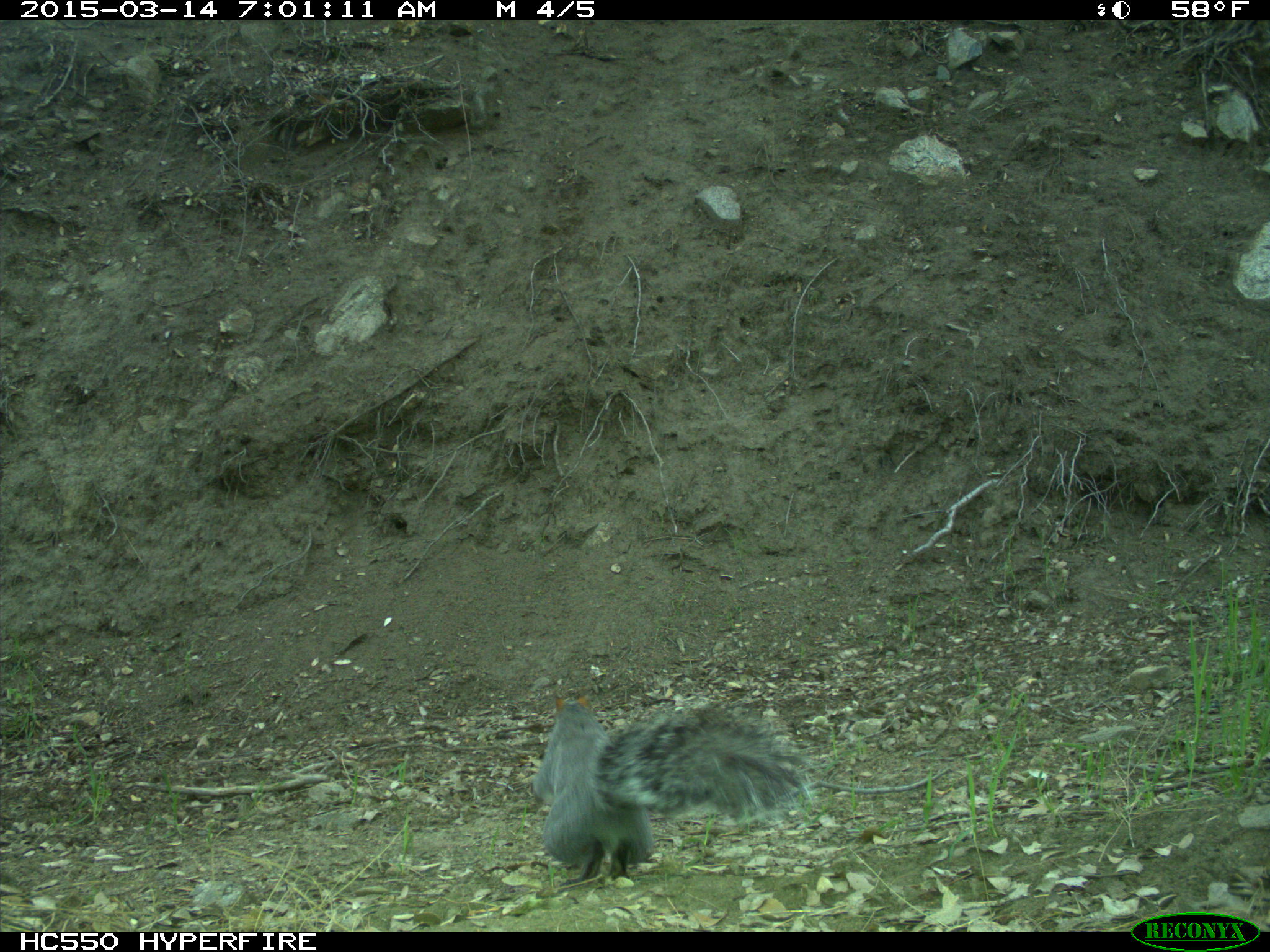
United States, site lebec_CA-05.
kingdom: Animalia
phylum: Chordata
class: Mammalia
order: Rodentia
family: Sciuridae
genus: Sciurus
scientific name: Sciurus carolinensis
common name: eastern gray squirrel